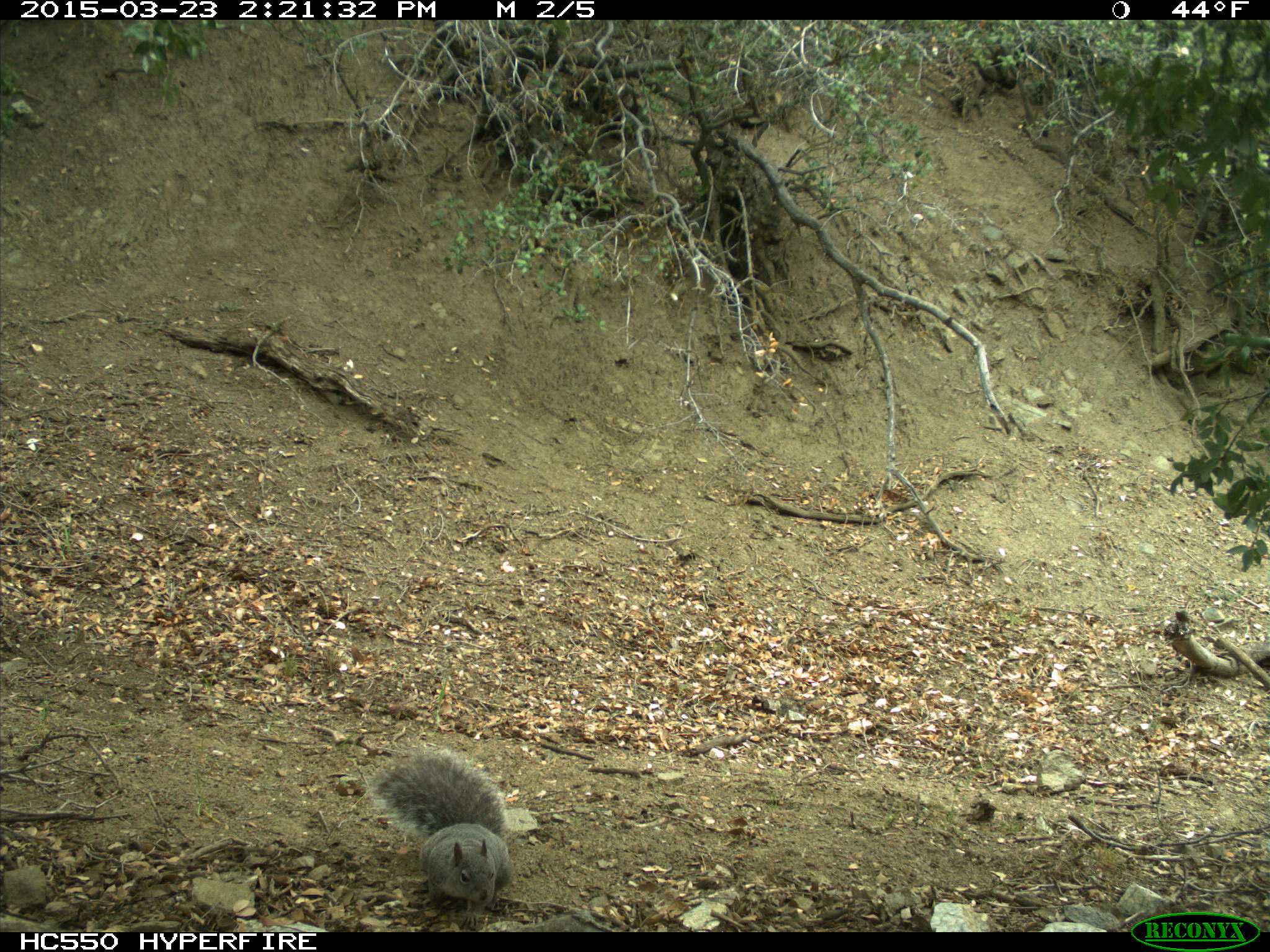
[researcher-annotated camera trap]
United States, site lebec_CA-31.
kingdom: Animalia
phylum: Chordata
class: Mammalia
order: Rodentia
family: Sciuridae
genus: Sciurus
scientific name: Sciurus carolinensis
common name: eastern gray squirrel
Sciurus carolinensis (eastern gray squirrel).